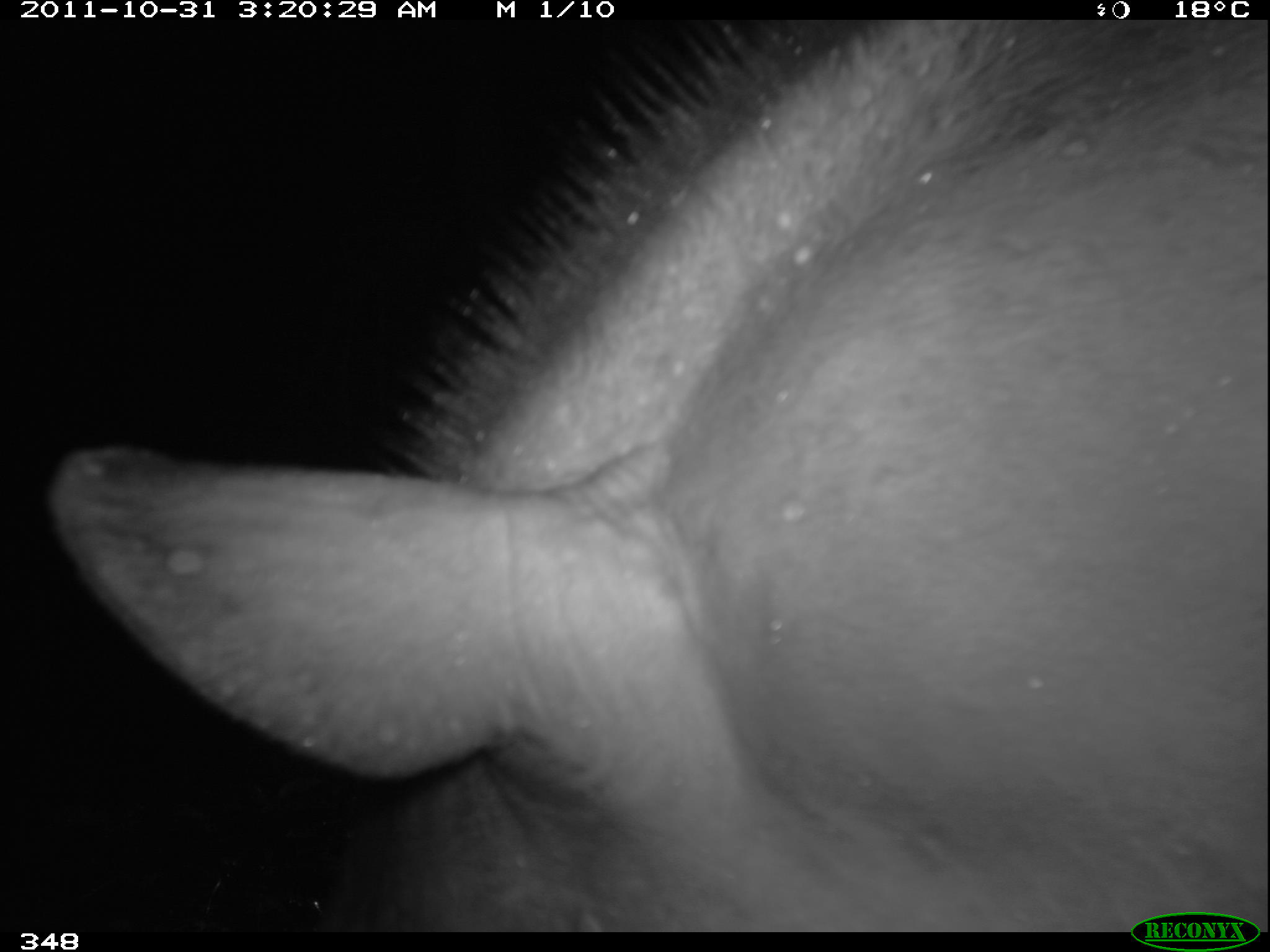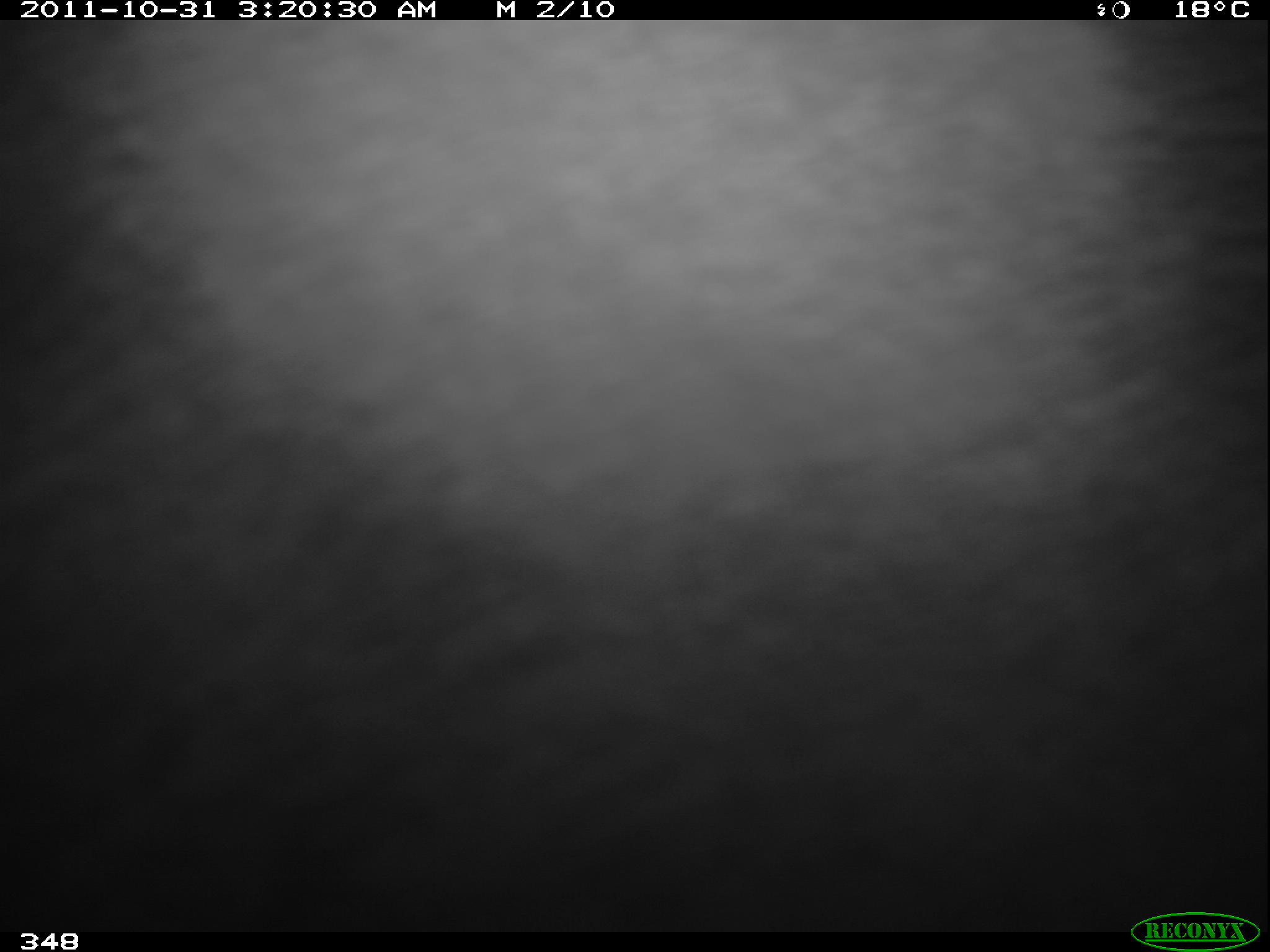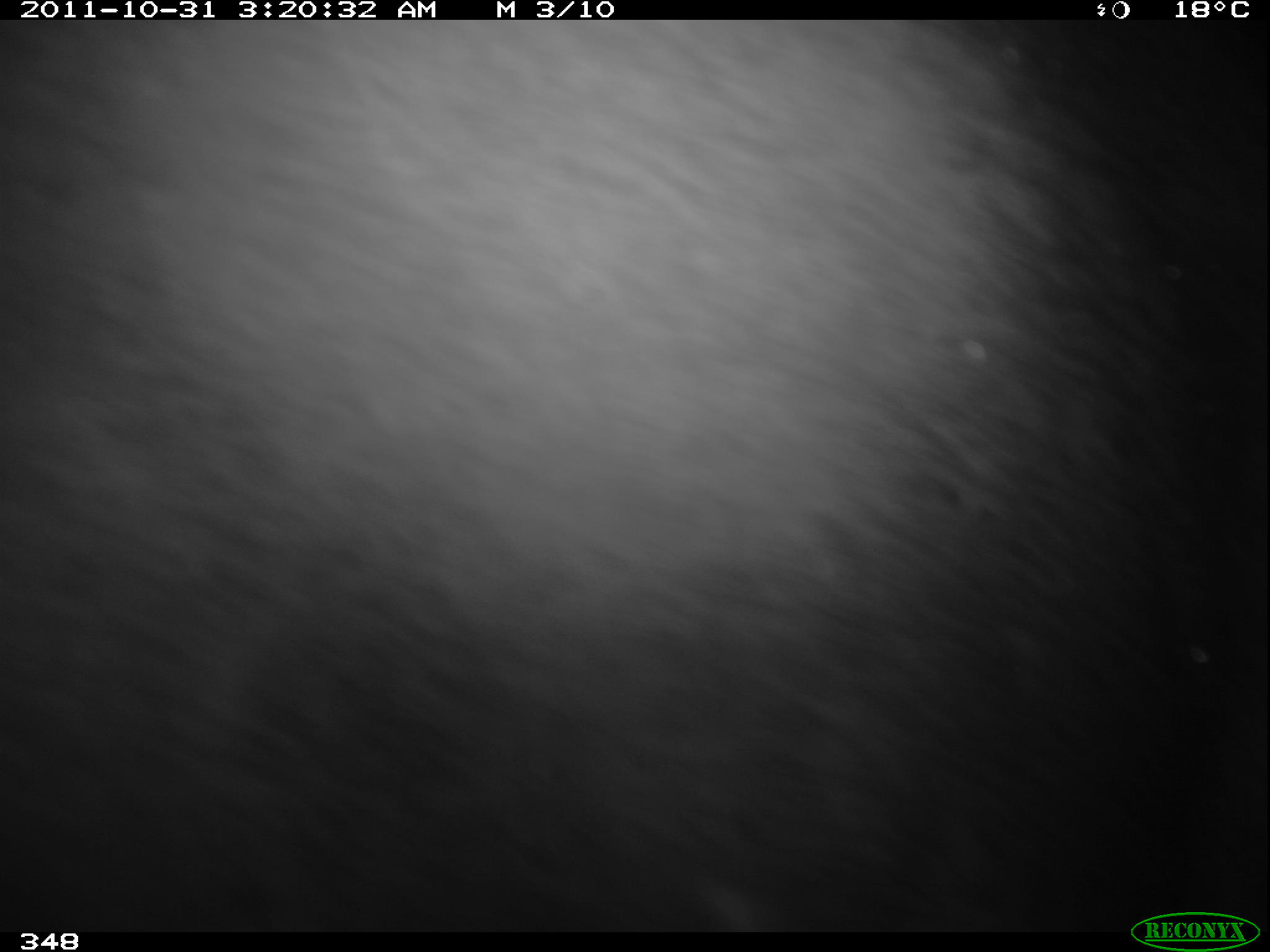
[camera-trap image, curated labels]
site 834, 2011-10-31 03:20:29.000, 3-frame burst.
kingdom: Animalia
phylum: Chordata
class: Mammalia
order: Perissodactyla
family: Tapiridae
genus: Tapirus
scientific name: Tapirus terrestris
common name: south american tapir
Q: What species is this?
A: Tapirus terrestris (south american tapir).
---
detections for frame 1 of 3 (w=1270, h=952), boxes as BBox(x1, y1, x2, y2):
tapirus terrestris: BBox(40, 20, 1270, 932)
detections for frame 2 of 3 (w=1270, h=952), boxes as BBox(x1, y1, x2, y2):
tapirus terrestris: BBox(0, 20, 1268, 932)